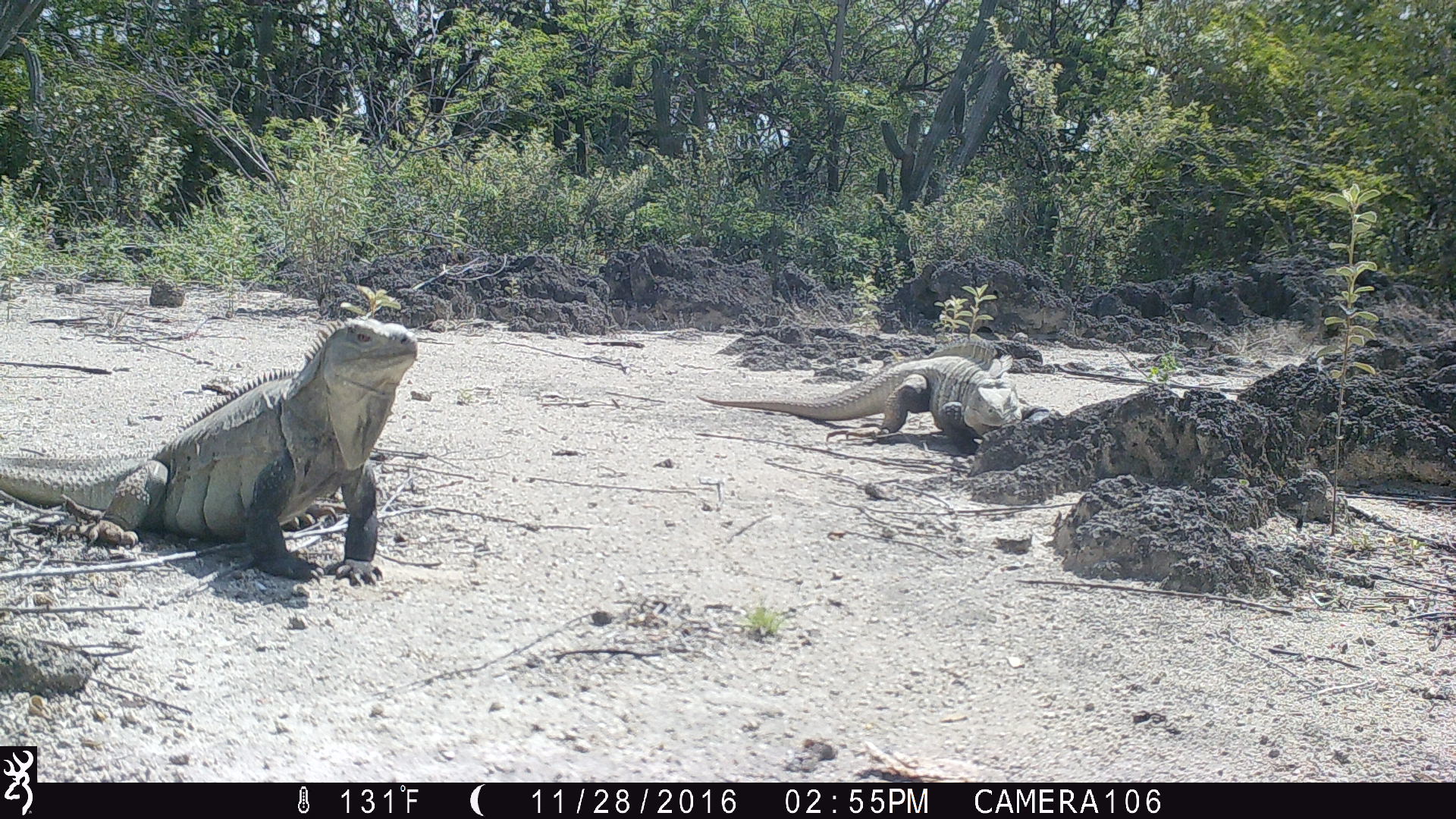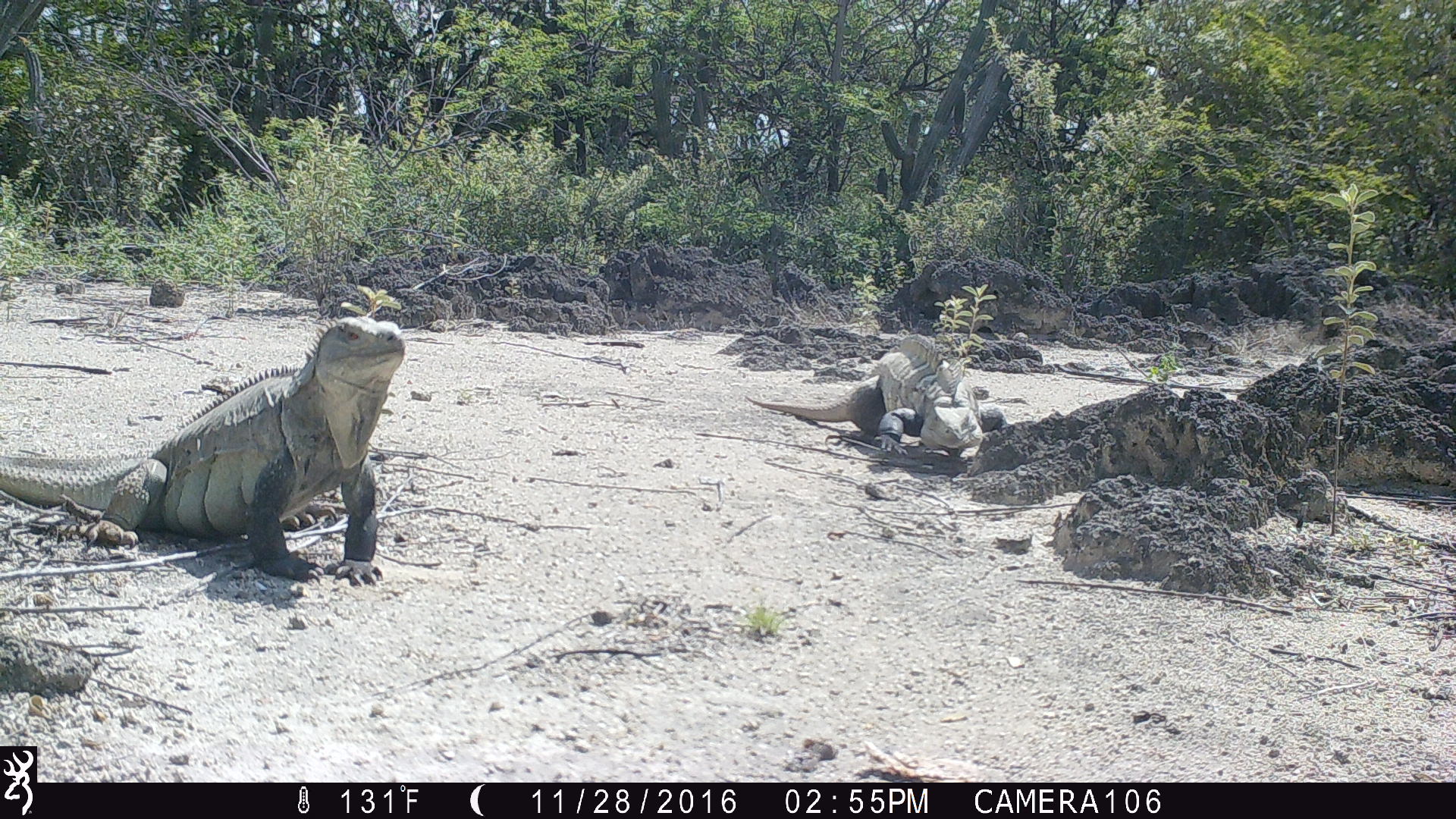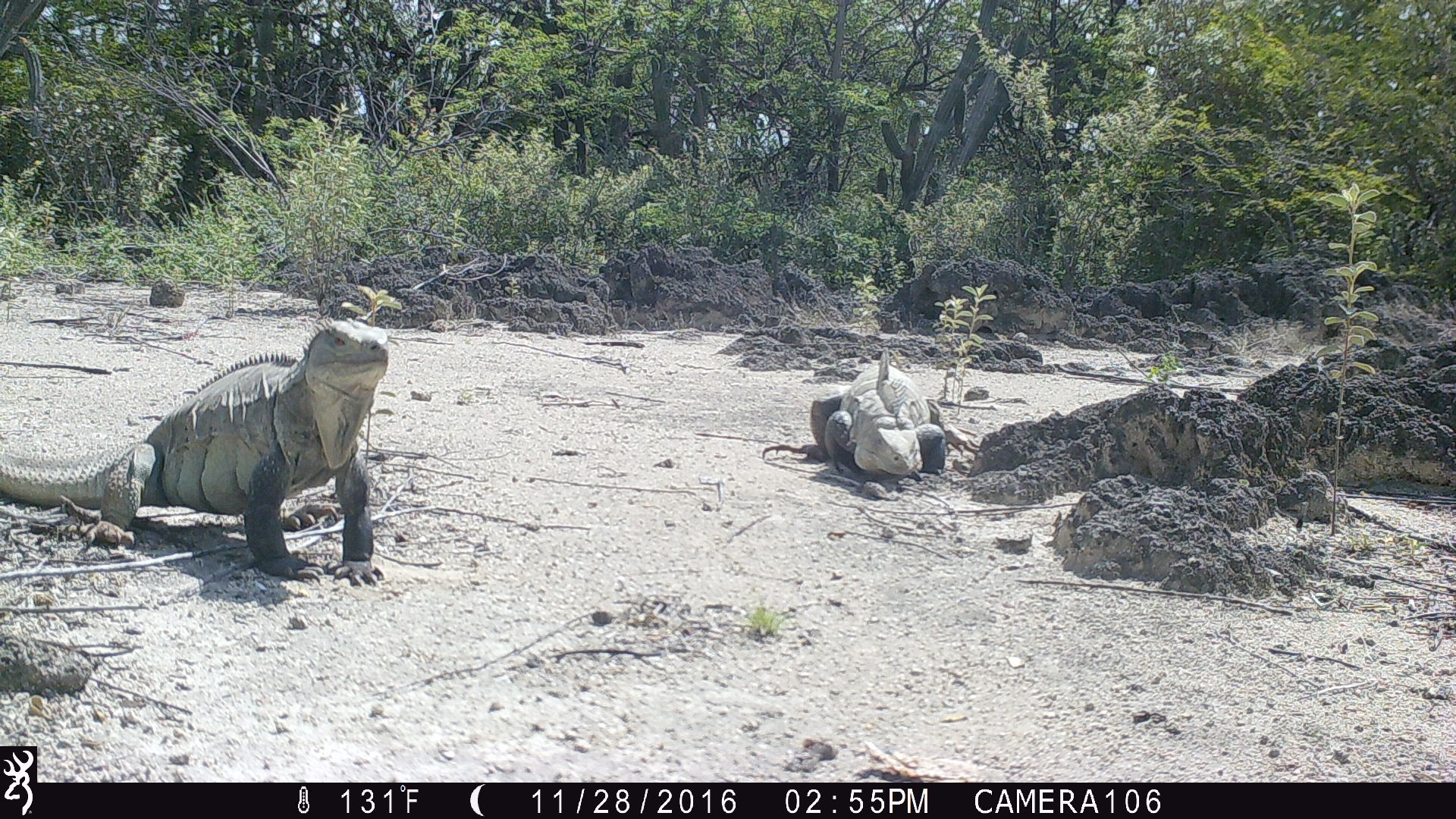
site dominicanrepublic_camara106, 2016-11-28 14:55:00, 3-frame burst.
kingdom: Animalia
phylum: Chordata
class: Reptilia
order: Squamata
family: Iguanidae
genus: Iguana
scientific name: Iguana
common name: typical iguanas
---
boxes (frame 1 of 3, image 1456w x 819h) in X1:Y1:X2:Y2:
iguana: 0:315:423:597; 695:356:1021:447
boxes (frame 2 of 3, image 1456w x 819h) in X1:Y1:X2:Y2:
iguana: 0:306:427:581; 748:337:991:467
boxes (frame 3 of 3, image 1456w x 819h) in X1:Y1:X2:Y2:
iguana: 3:293:405:585; 758:342:979:497